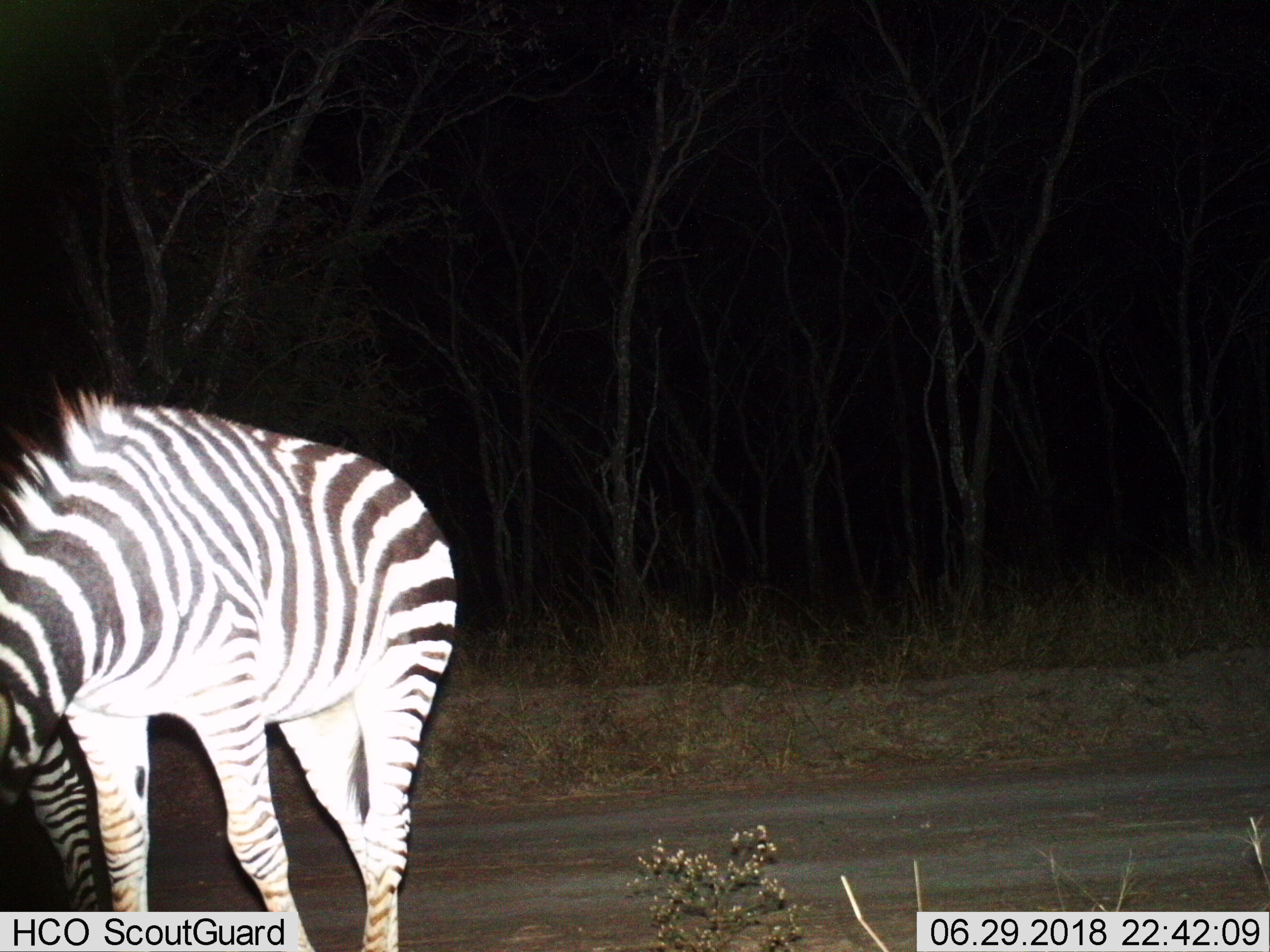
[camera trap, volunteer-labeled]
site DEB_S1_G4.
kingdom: Animalia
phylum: Chordata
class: Mammalia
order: Perissodactyla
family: Equidae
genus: Equus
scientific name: Equus quagga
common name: plains zebra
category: zebraplains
Zebraplains (plains zebra) (Equus quagga), count 1. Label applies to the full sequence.